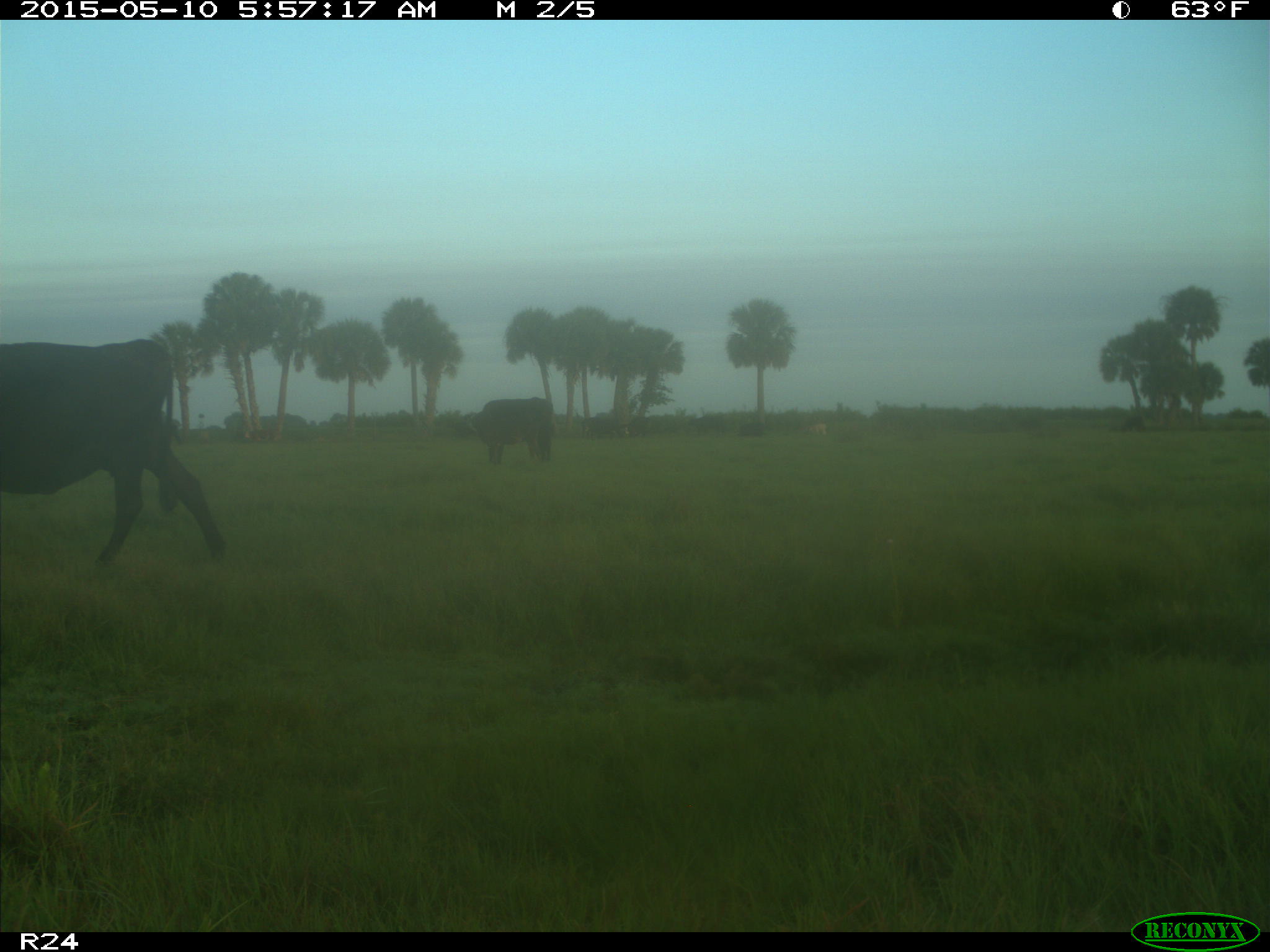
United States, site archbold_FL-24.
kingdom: Animalia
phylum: Chordata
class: Mammalia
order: Artiodactyla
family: Bovidae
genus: Bos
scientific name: Bos taurus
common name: domestic cow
Bos taurus (domestic cow).